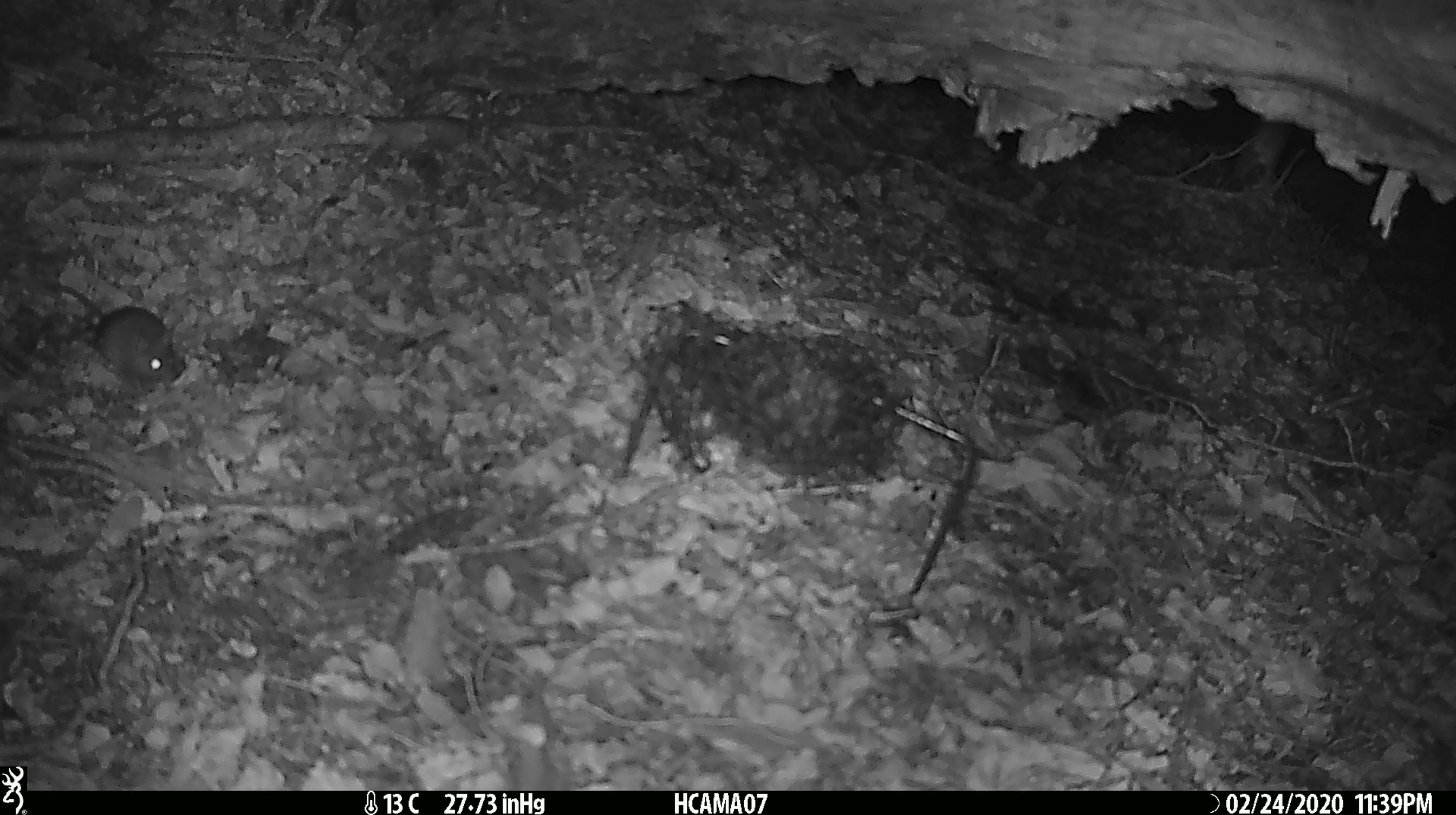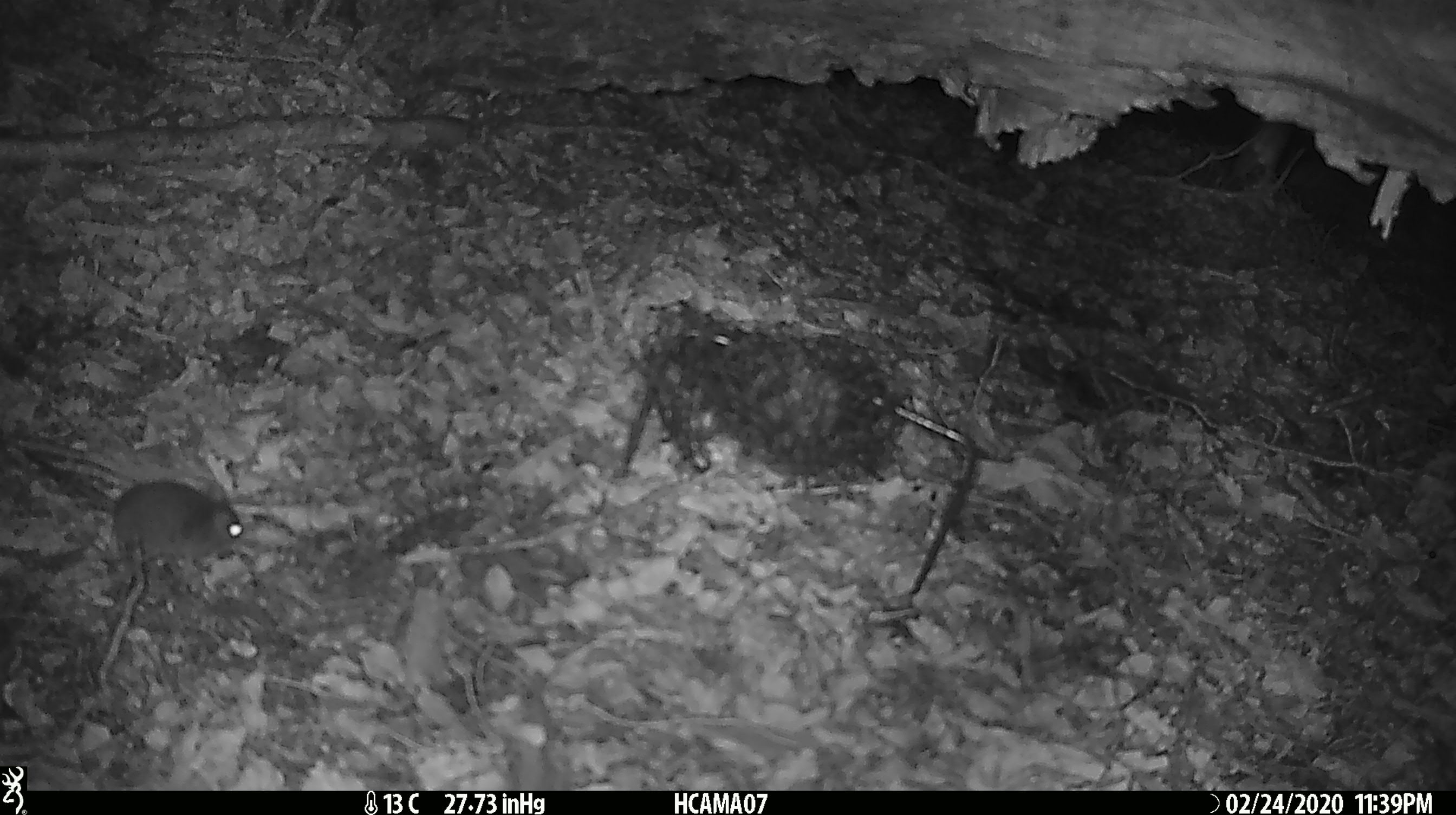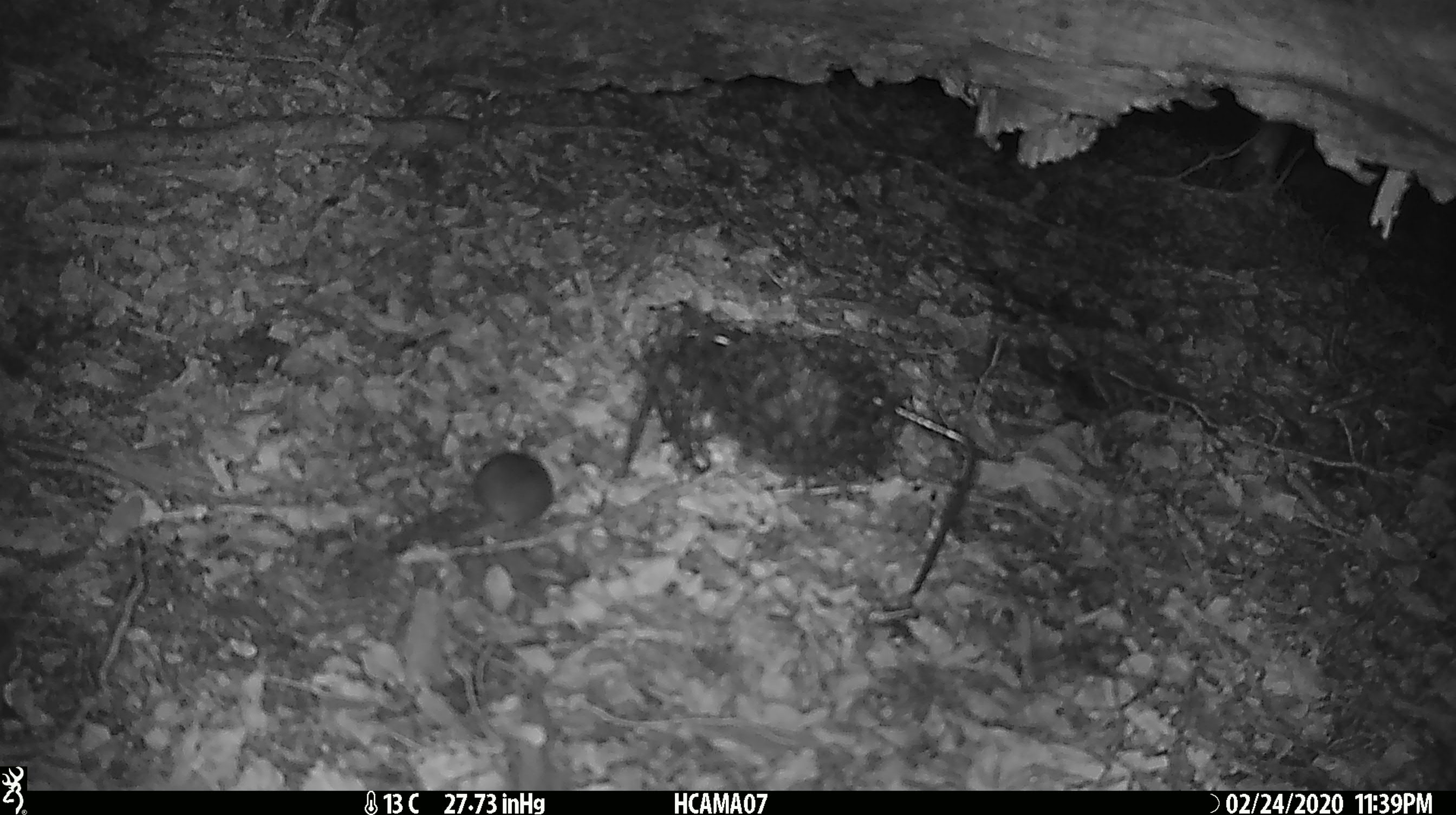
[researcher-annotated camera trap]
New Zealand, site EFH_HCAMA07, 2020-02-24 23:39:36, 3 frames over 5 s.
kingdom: Animalia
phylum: Chordata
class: Mammalia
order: Rodentia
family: Muridae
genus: Mus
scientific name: Mus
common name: mouse